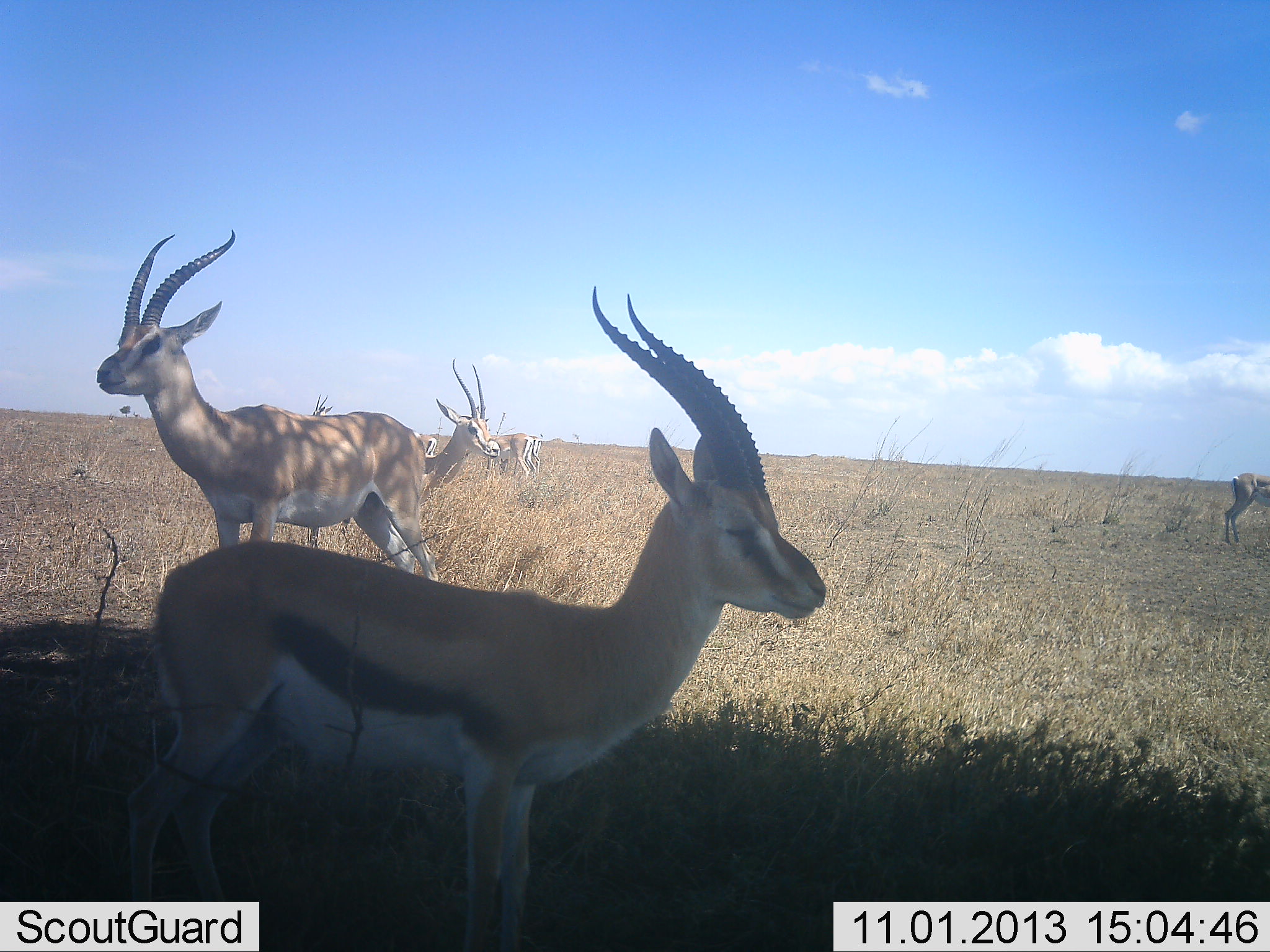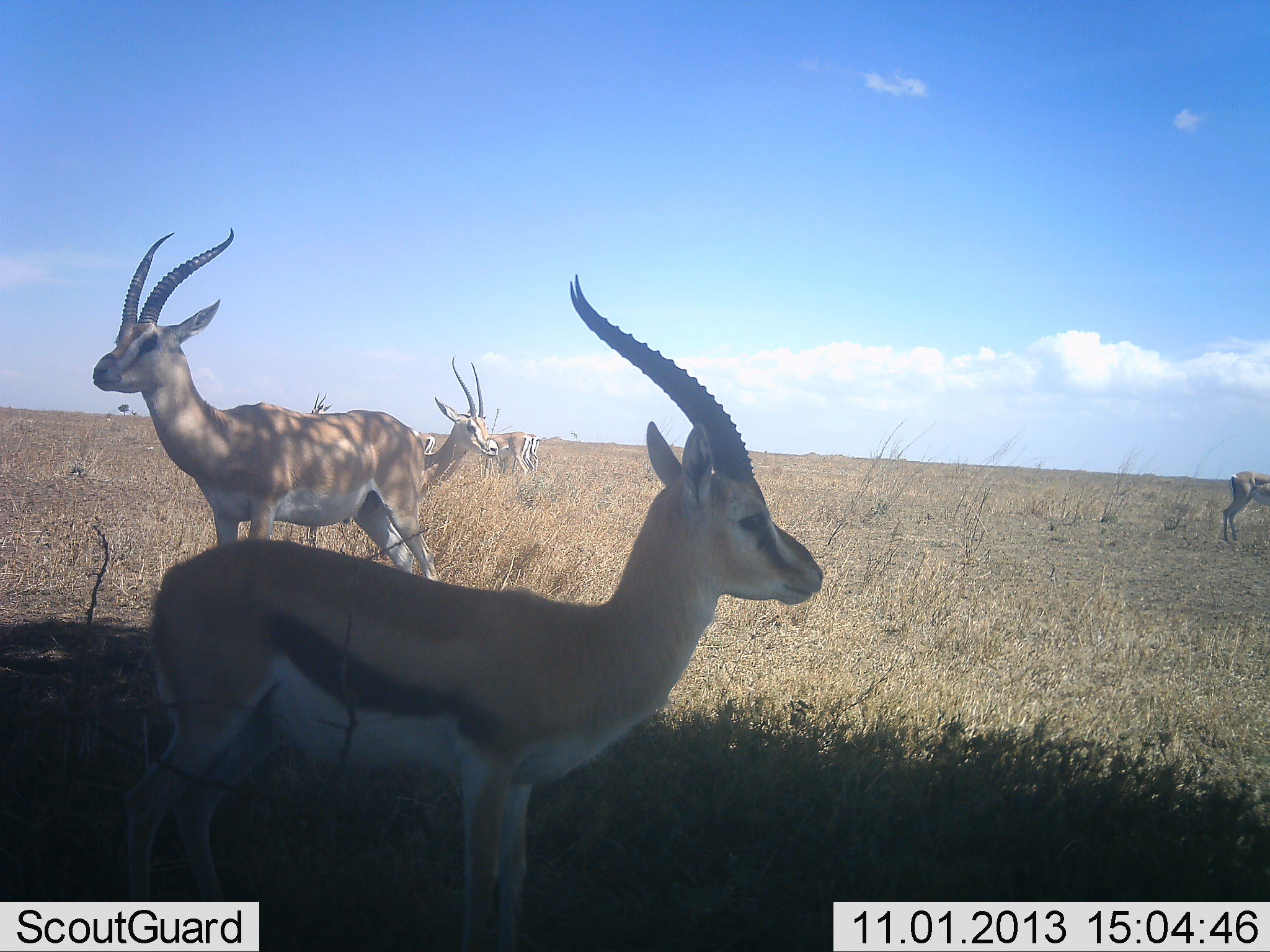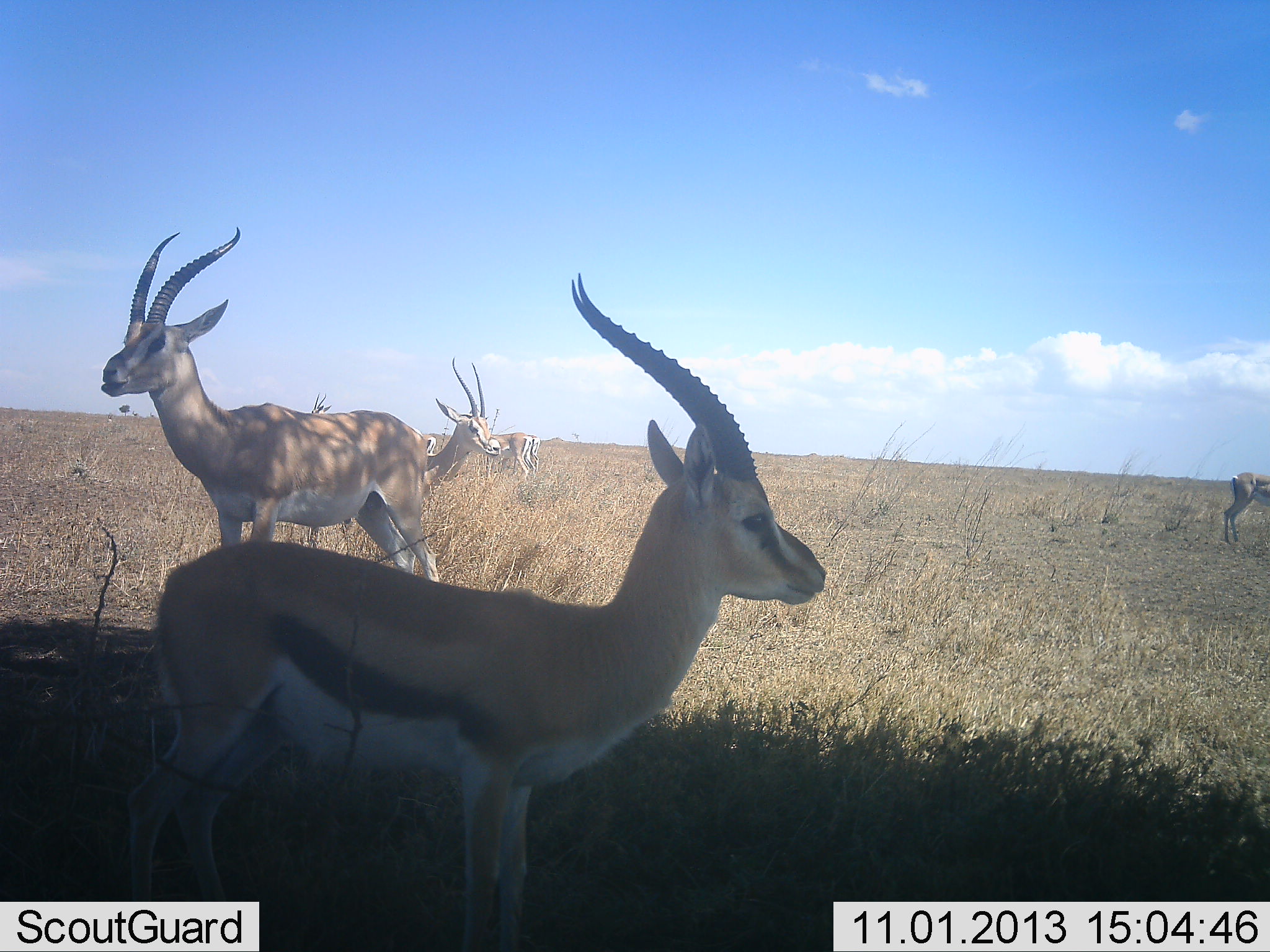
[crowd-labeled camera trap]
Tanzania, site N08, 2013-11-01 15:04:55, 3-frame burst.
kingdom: Animalia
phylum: Chordata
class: Mammalia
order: Artiodactyla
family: Bovidae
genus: Nanger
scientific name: Nanger granti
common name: grant's gazelle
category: gazellegrants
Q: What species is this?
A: Gazellegrants (grant's gazelle) (Nanger granti).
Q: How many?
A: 6.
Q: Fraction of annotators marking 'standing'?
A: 100%.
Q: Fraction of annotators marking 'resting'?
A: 0%.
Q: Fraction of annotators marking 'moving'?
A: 0%.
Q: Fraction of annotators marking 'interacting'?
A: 0%.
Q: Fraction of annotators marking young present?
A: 9%.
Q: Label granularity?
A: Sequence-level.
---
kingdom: Animalia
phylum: Chordata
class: Mammalia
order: Artiodactyla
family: Bovidae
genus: Eudorcas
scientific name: Eudorcas thomsonii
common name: thomson's gazelle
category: gazellethomsons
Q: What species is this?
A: Gazellethomsons (thomson's gazelle) (Eudorcas thomsonii).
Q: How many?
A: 2.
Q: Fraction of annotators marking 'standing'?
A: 94%.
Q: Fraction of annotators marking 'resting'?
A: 11%.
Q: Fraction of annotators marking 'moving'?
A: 0%.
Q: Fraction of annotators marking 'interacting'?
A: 0%.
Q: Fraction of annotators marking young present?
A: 0%.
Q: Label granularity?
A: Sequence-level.